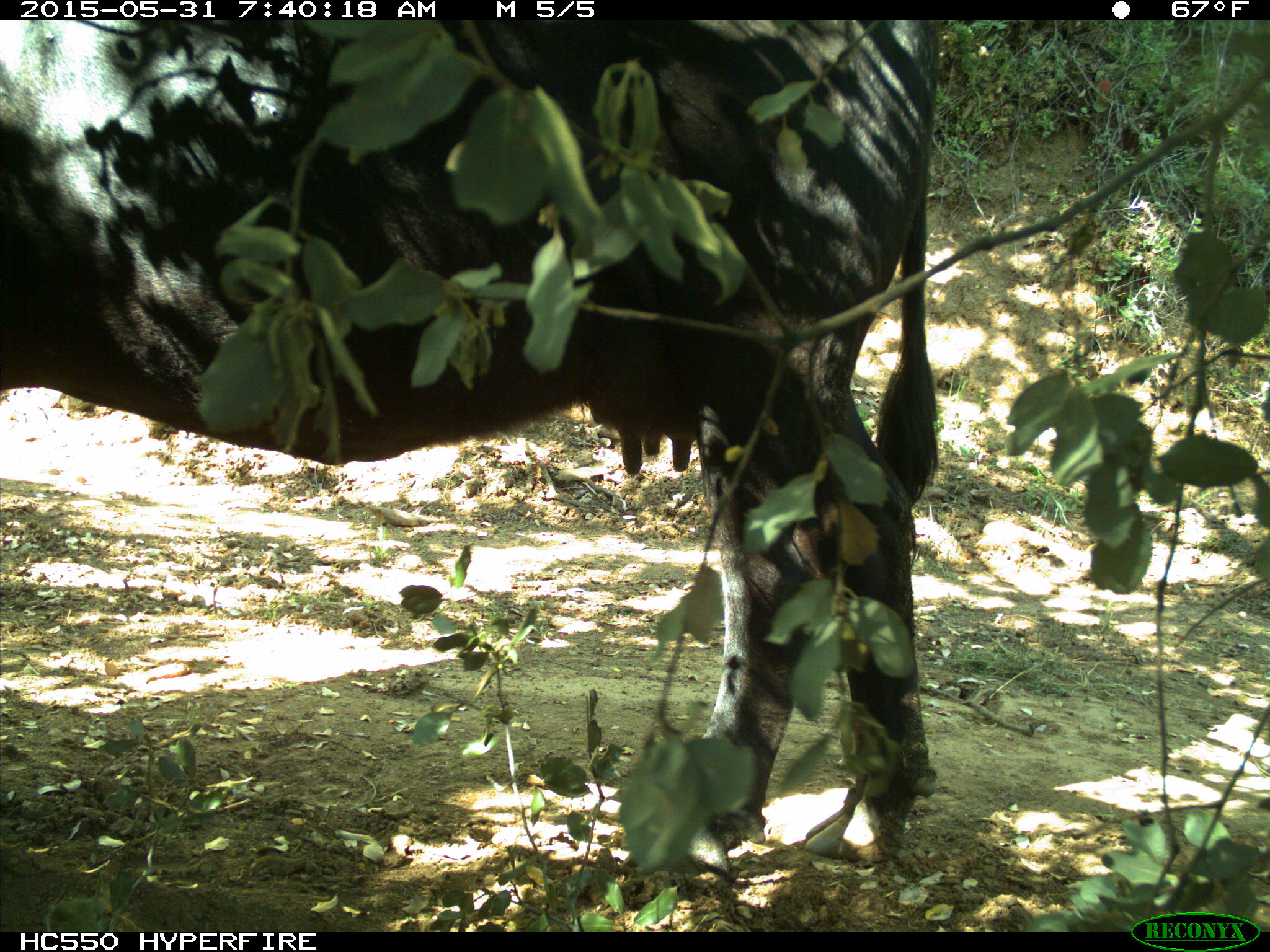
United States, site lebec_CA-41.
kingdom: Animalia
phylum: Chordata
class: Mammalia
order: Artiodactyla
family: Bovidae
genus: Bos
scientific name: Bos taurus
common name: domestic cow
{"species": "Bos taurus (domestic cow)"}